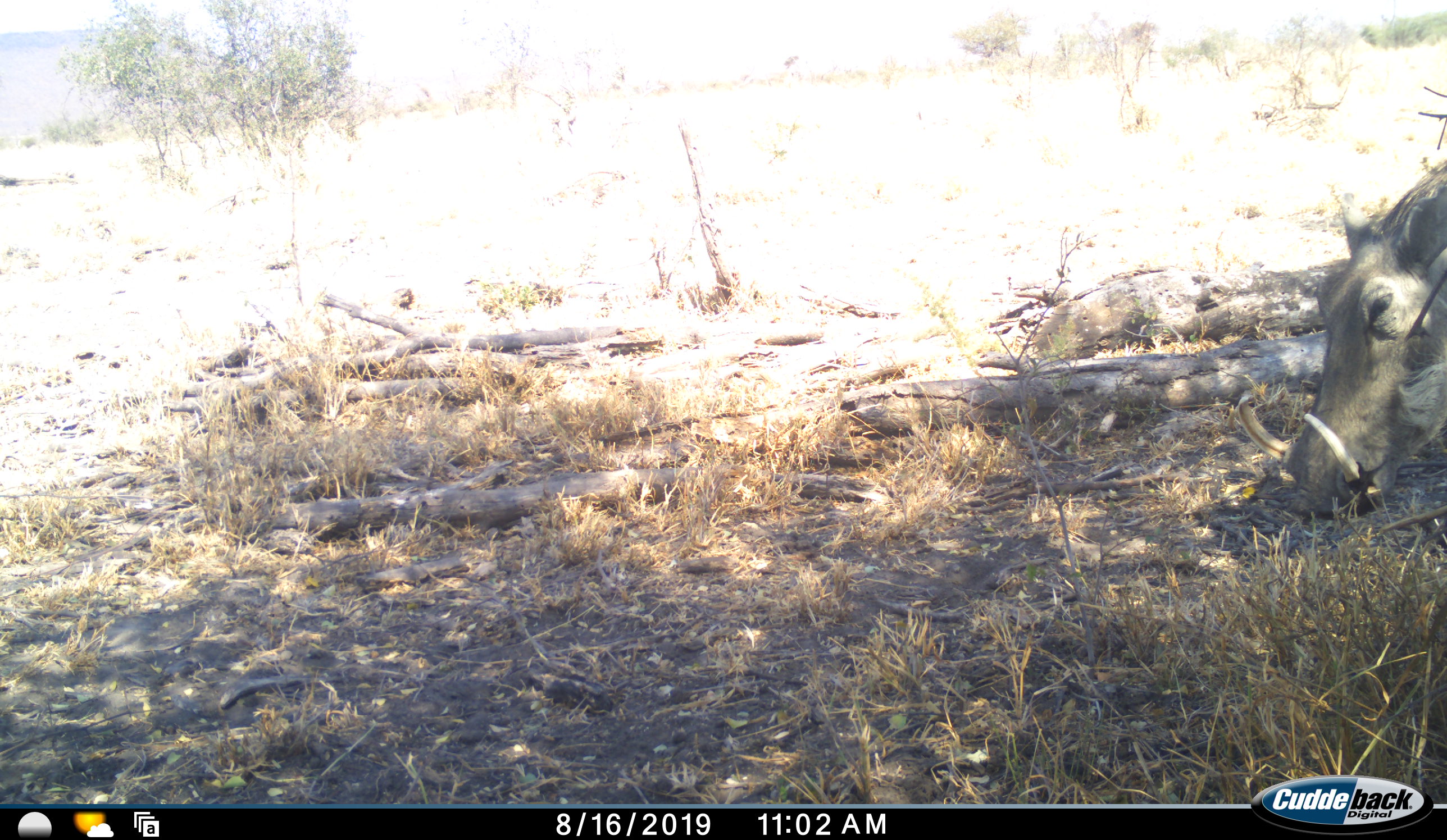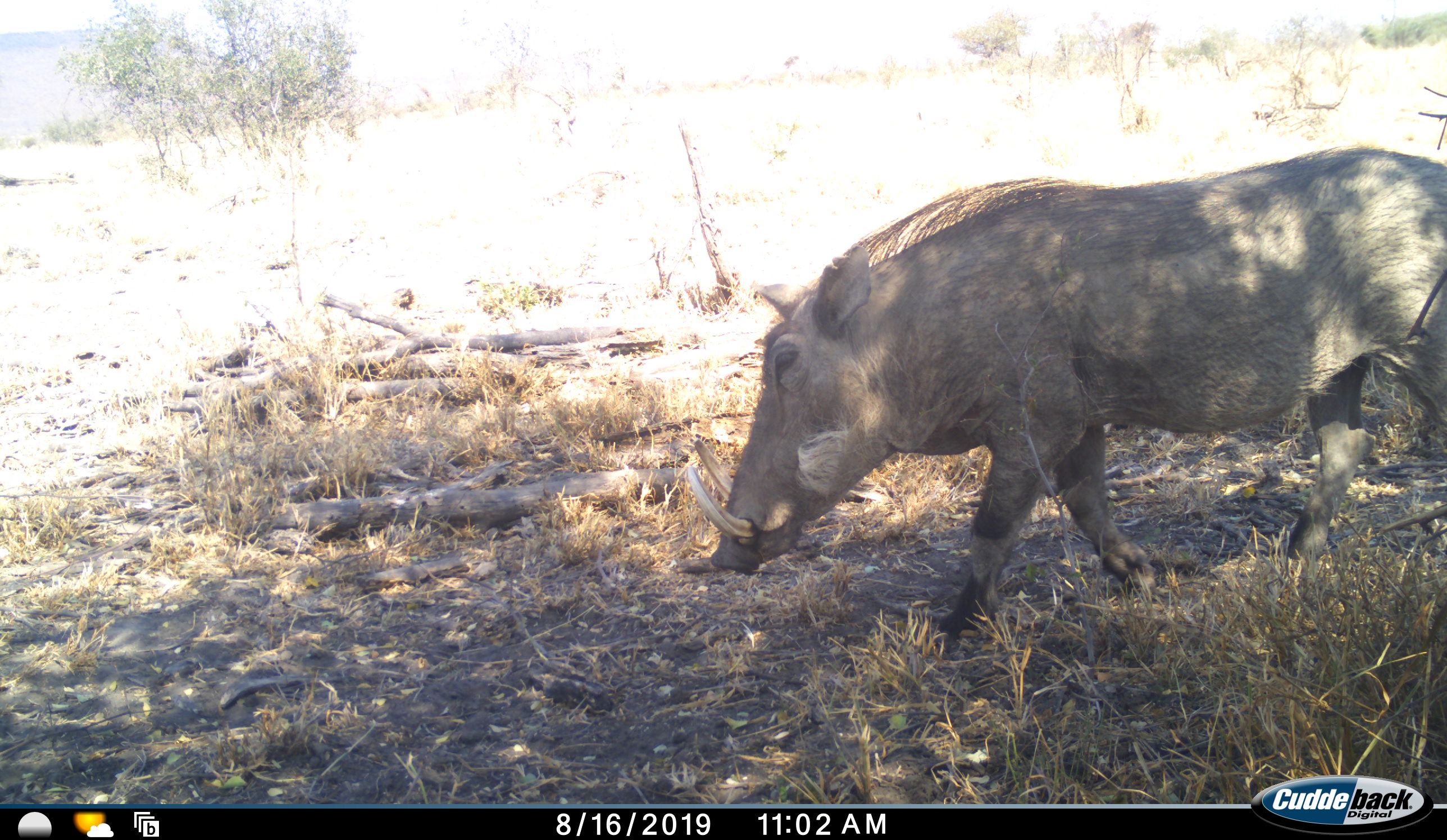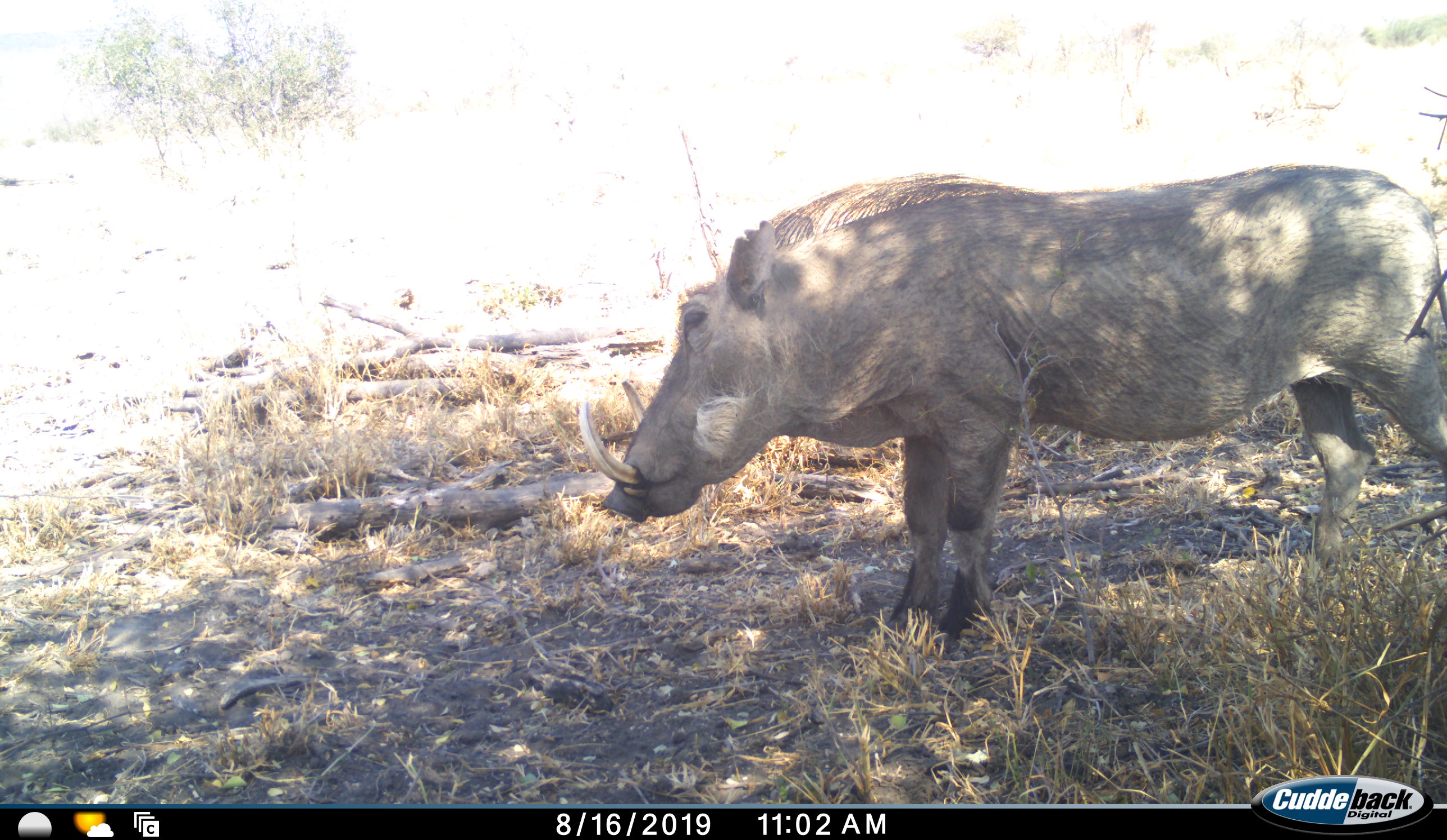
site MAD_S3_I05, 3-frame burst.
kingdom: Animalia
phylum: Chordata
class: Mammalia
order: Artiodactyla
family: Suidae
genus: Phacochoerus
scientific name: Phacochoerus africanus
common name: warthog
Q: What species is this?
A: Warthog (Phacochoerus africanus).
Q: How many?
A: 1.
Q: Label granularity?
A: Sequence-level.